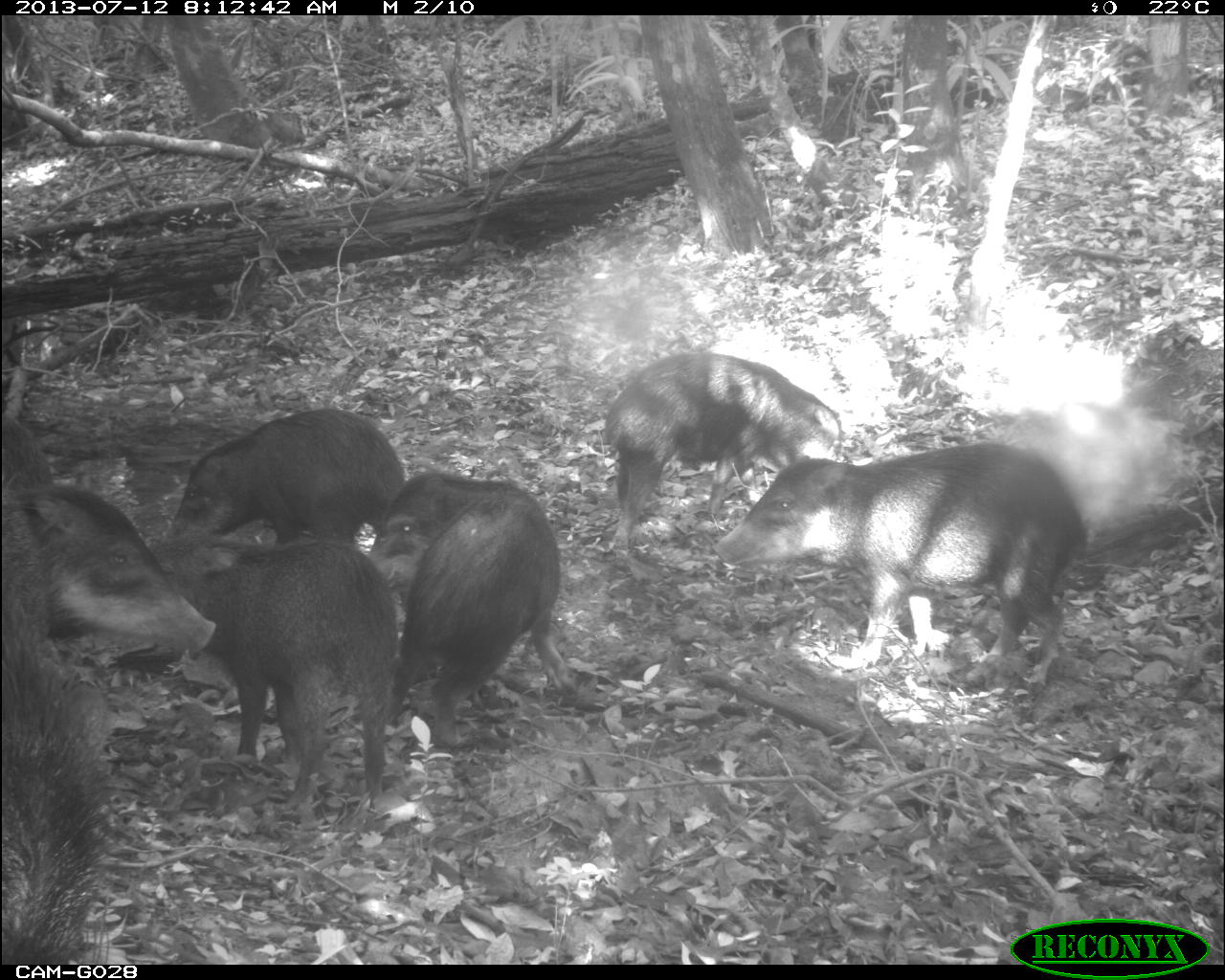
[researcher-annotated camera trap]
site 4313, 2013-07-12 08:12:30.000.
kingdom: Animalia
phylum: Chordata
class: Mammalia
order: Artiodactyla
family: Tayassuidae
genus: Tayassu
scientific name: Tayassu pecari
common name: white-lipped peccary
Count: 20.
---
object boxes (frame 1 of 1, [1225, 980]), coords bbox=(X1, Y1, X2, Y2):
tayassu pecari: bbox=(0, 480, 218, 963); bbox=(709, 442, 1082, 685); bbox=(362, 468, 575, 750); bbox=(217, 545, 394, 811); bbox=(599, 352, 838, 547); bbox=(156, 406, 403, 567); bbox=(0, 414, 48, 479)